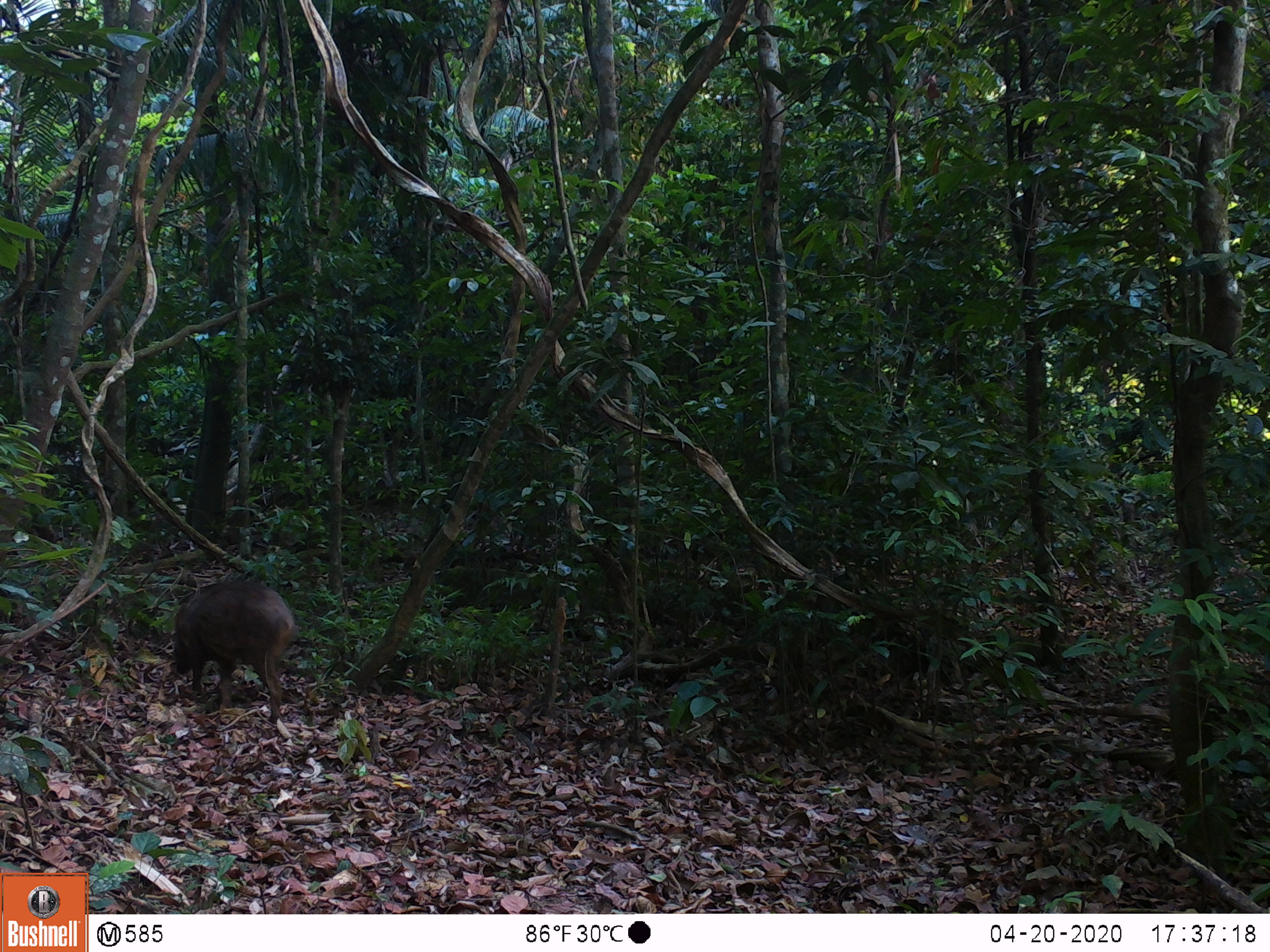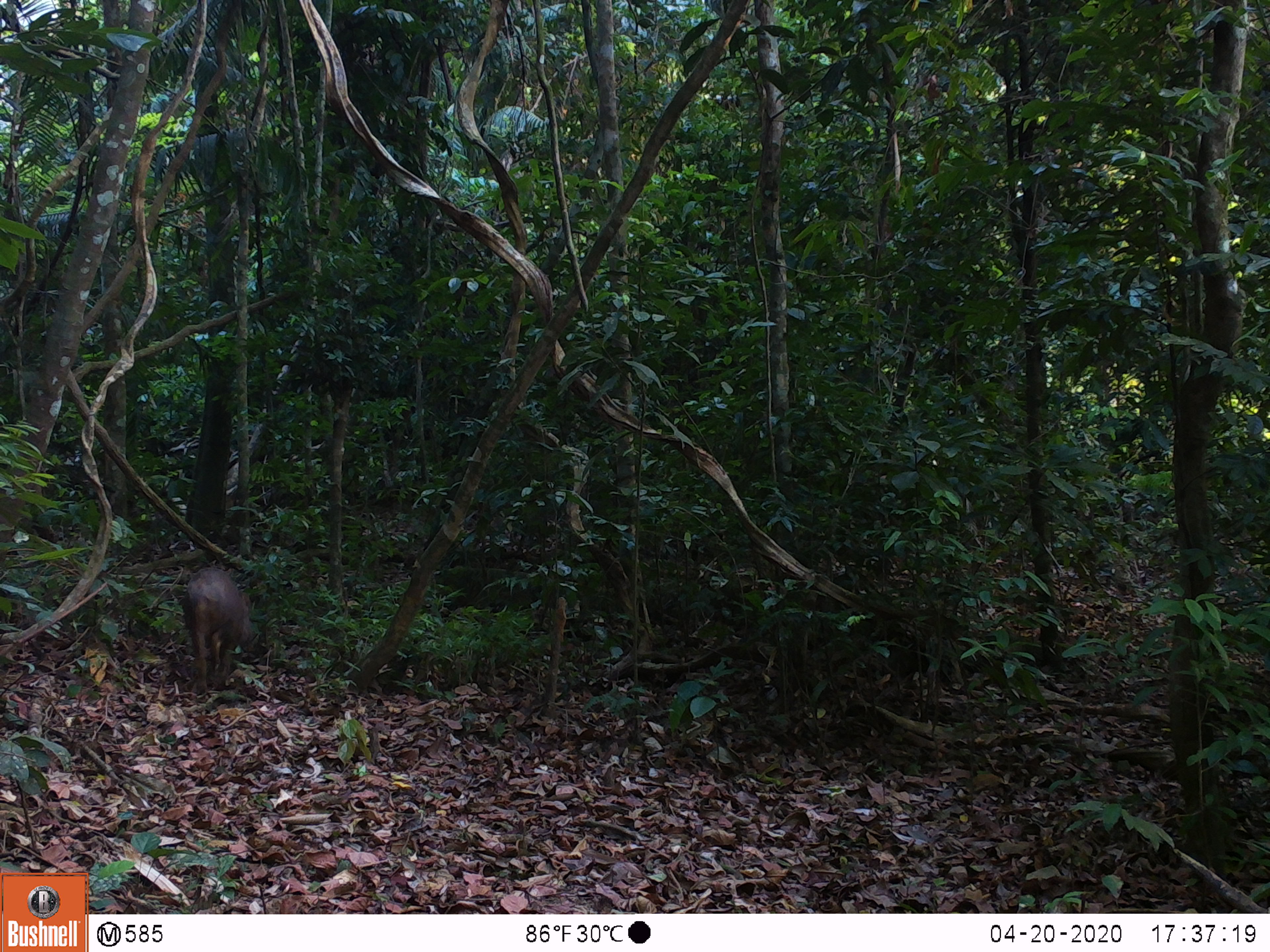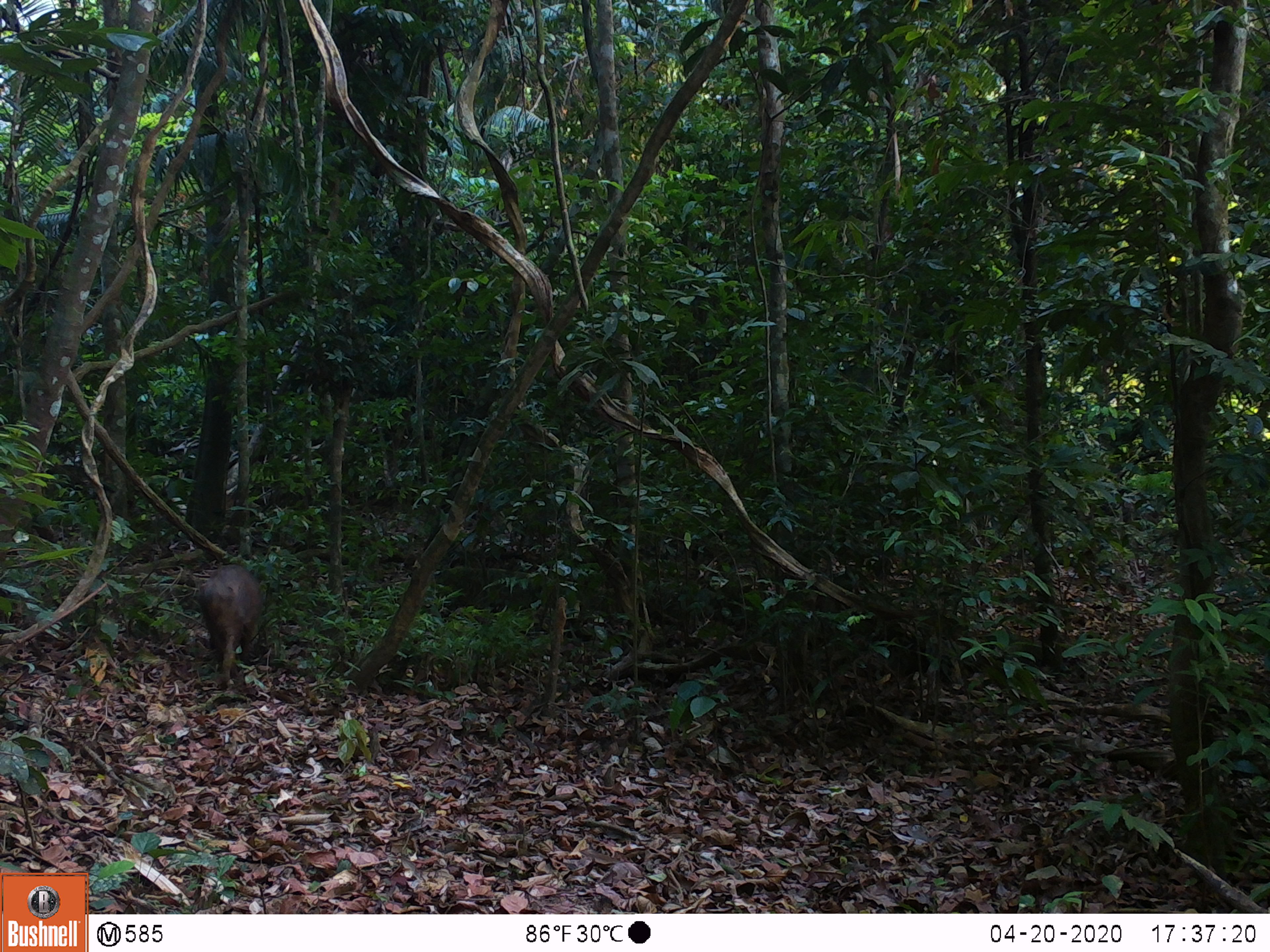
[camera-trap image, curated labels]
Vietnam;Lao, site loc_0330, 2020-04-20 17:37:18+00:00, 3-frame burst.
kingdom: Animalia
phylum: Chordata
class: Mammalia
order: Artiodactyla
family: Suidae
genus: Sus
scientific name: Sus scrofa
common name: eurasian wild pig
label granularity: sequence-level